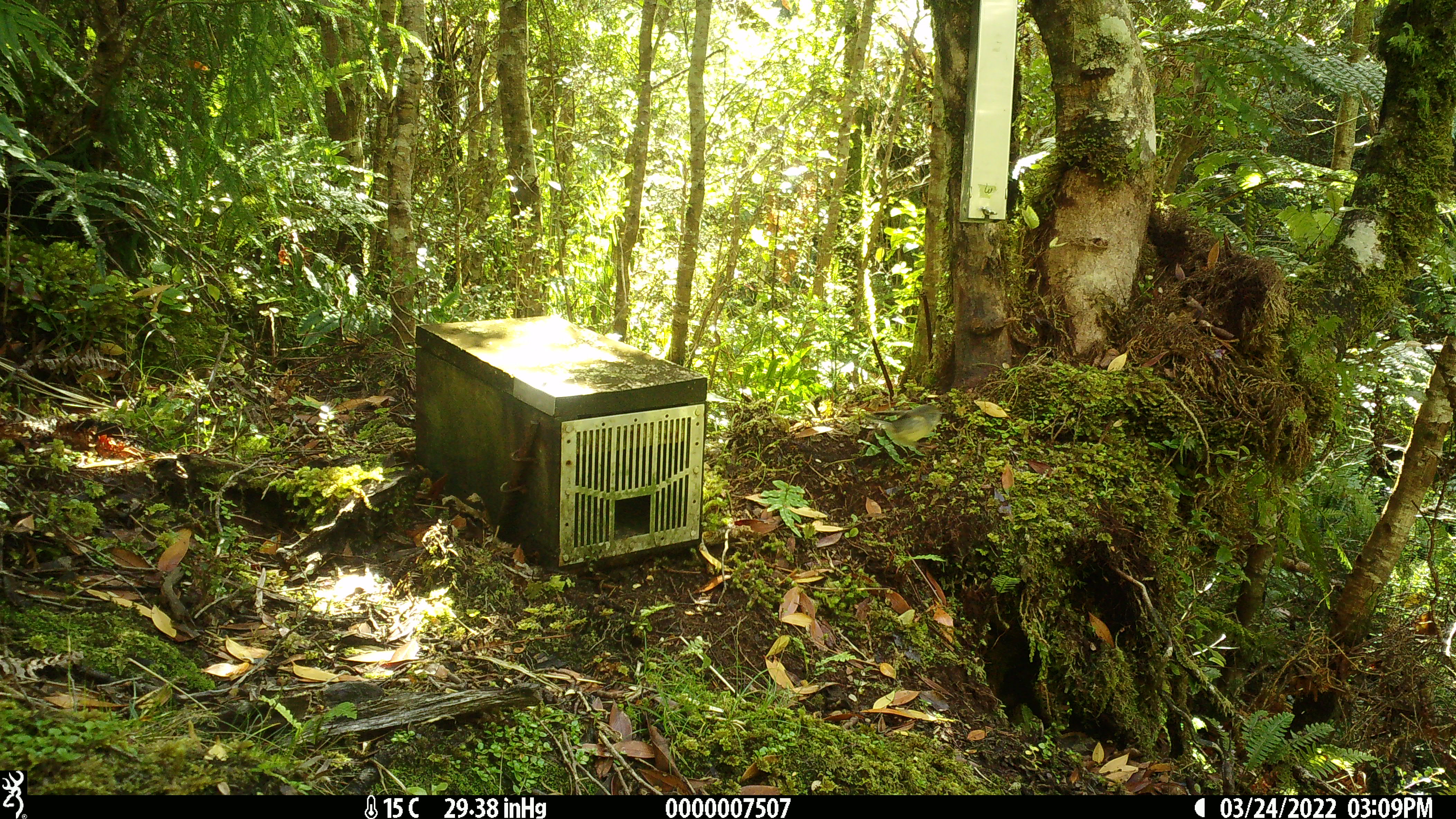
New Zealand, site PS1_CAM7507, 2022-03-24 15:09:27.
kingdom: Animalia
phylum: Chordata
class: Aves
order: Passeriformes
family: Petroicidae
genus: Petroica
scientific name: Petroica macrocephala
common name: tomtit